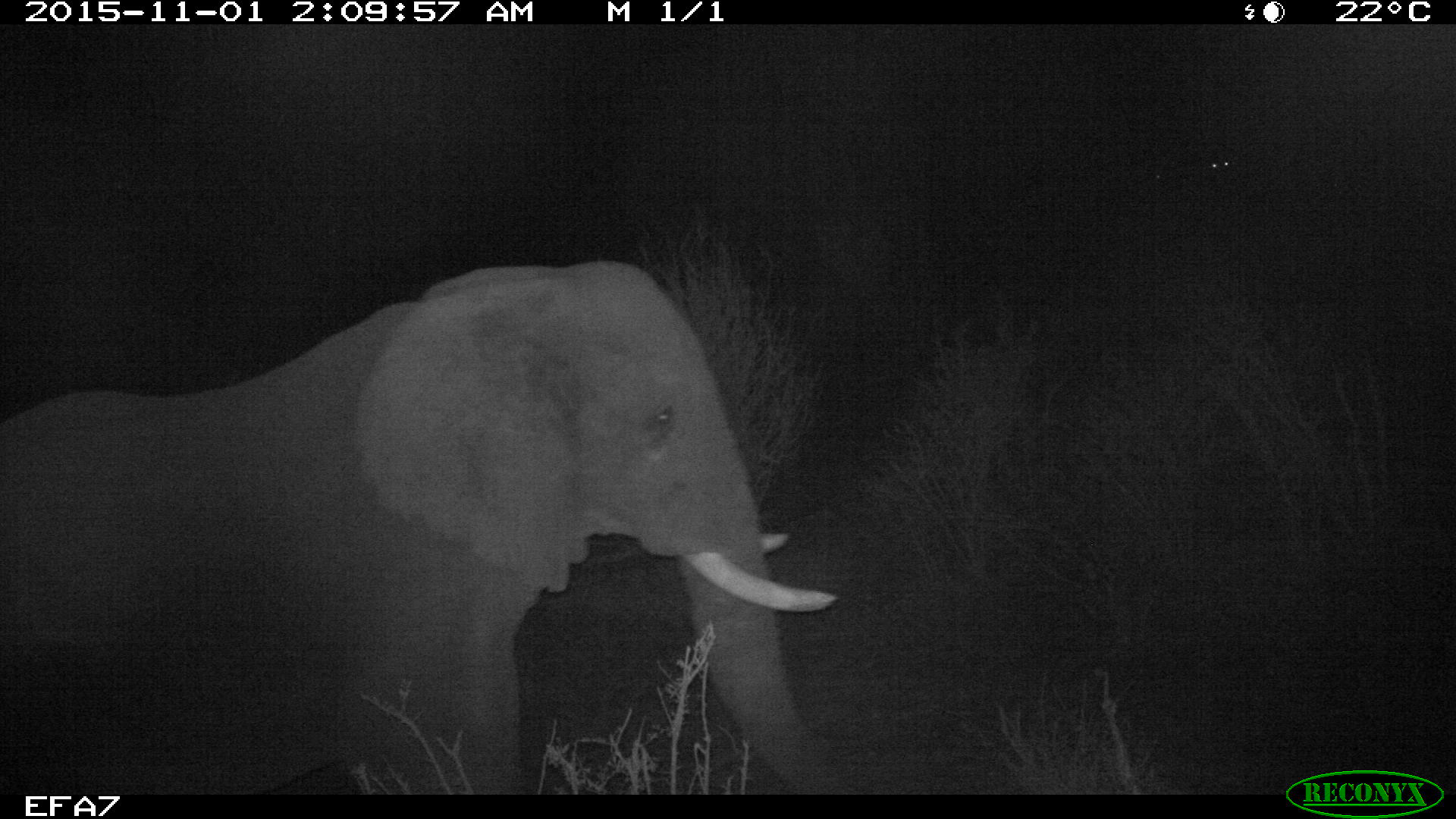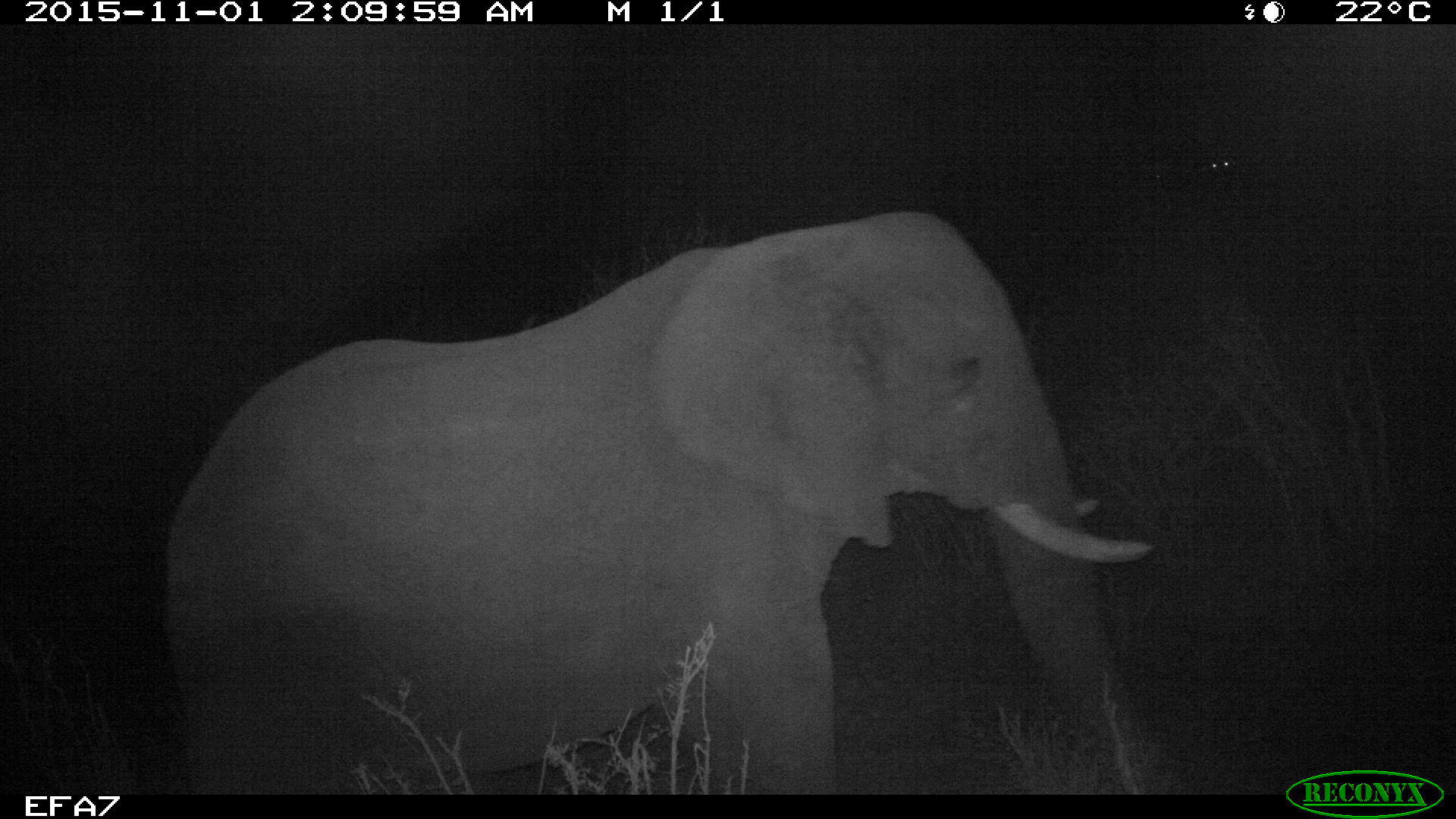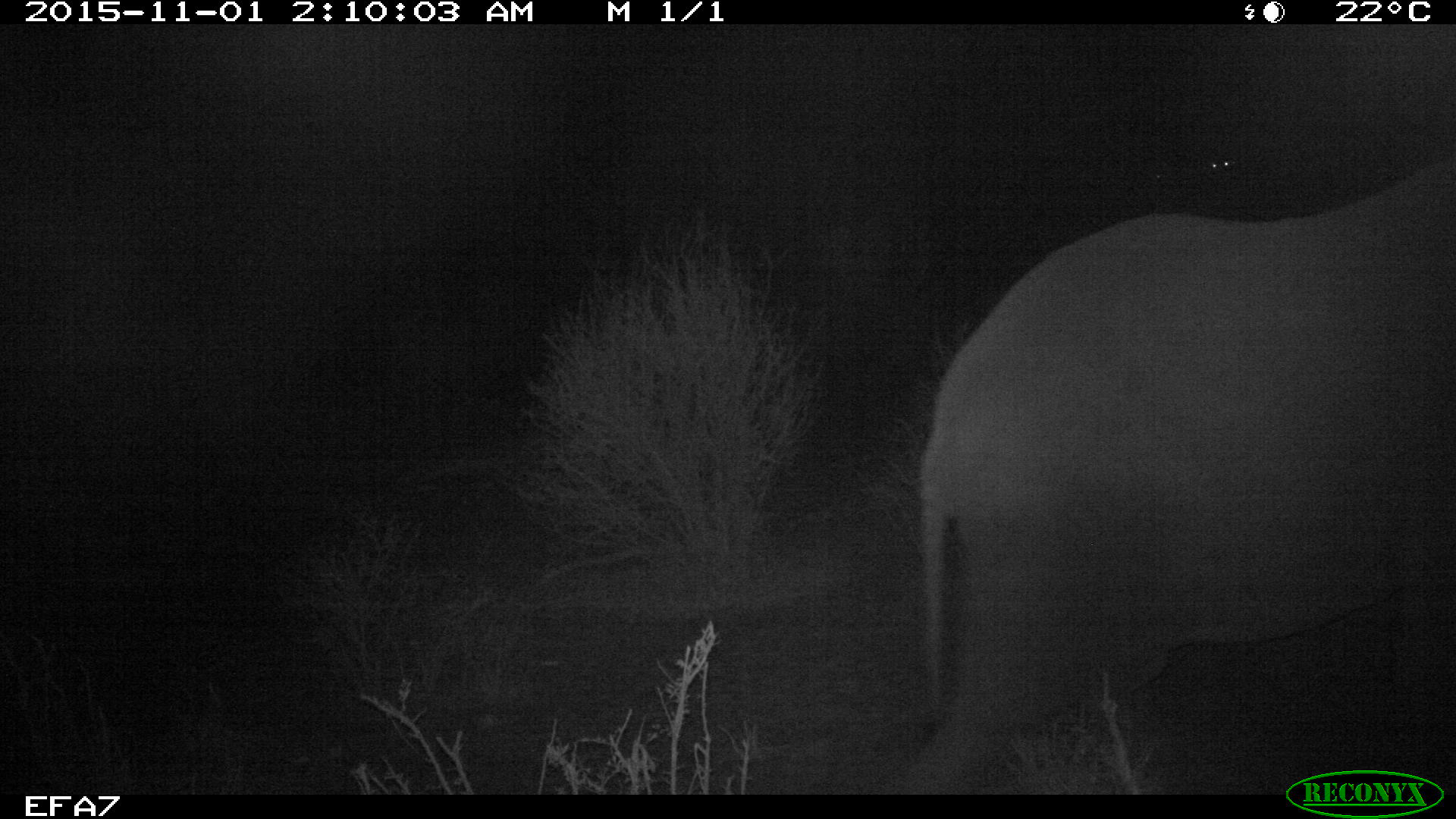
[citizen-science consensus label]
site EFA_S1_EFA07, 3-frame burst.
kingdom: Animalia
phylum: Chordata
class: Mammalia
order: Proboscidea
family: Elephantidae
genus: Loxodonta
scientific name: Loxodonta africana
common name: african bush elephant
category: elephant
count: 1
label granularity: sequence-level